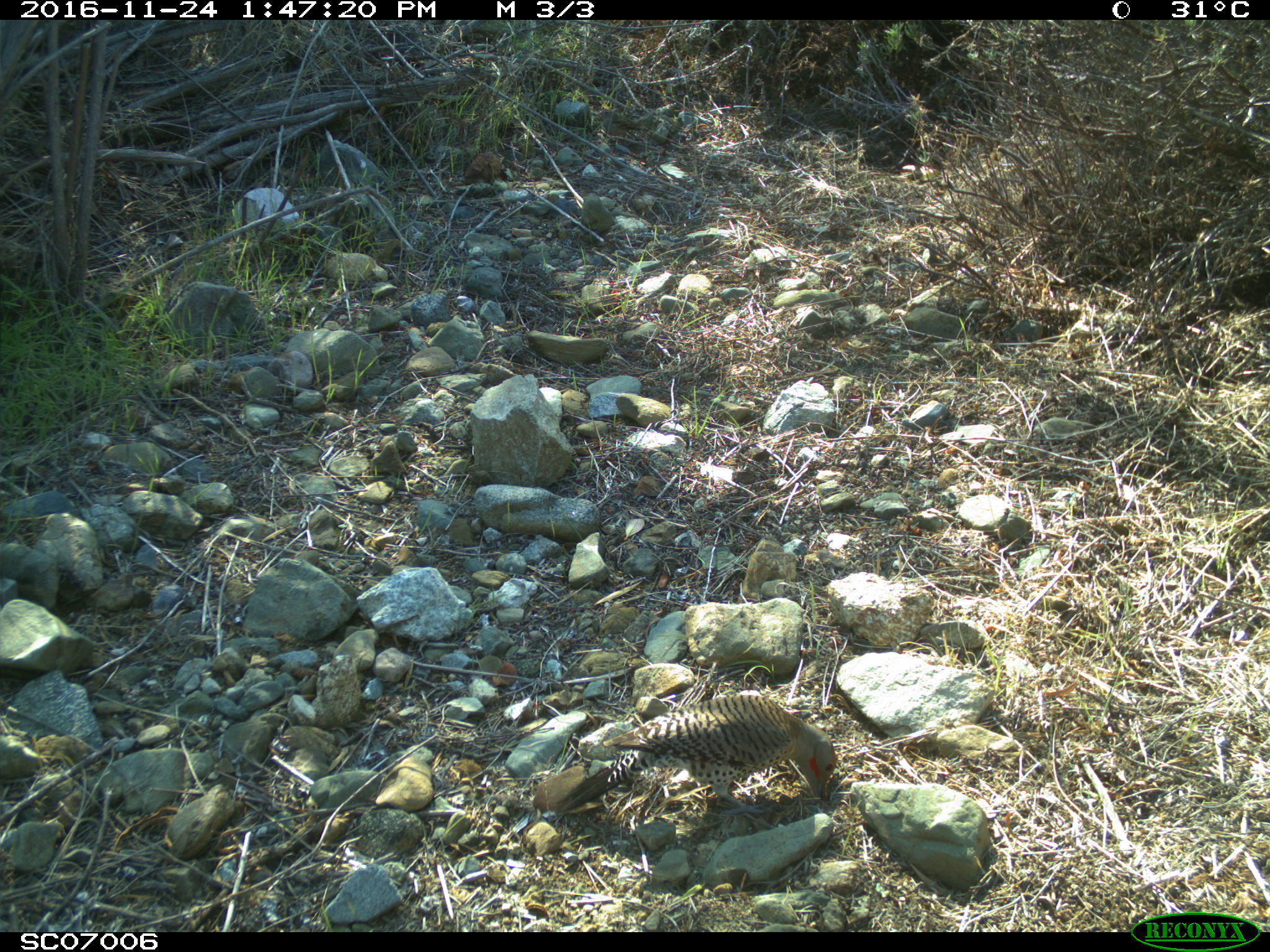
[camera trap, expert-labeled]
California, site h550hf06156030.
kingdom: Animalia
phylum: Chordata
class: Aves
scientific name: Aves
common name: bird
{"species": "bird (Aves)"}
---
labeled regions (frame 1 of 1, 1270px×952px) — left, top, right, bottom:
bird: 556, 694, 836, 814